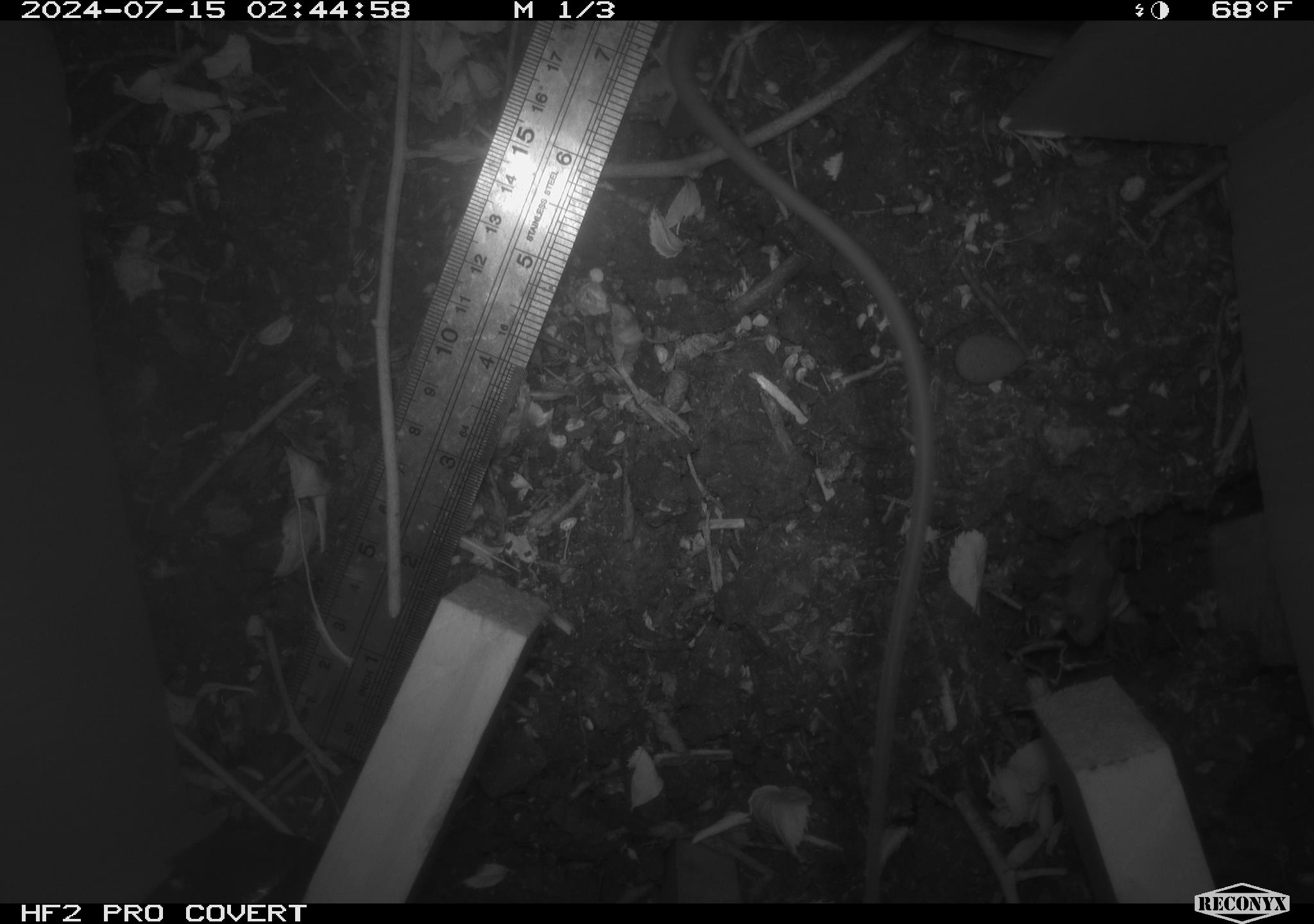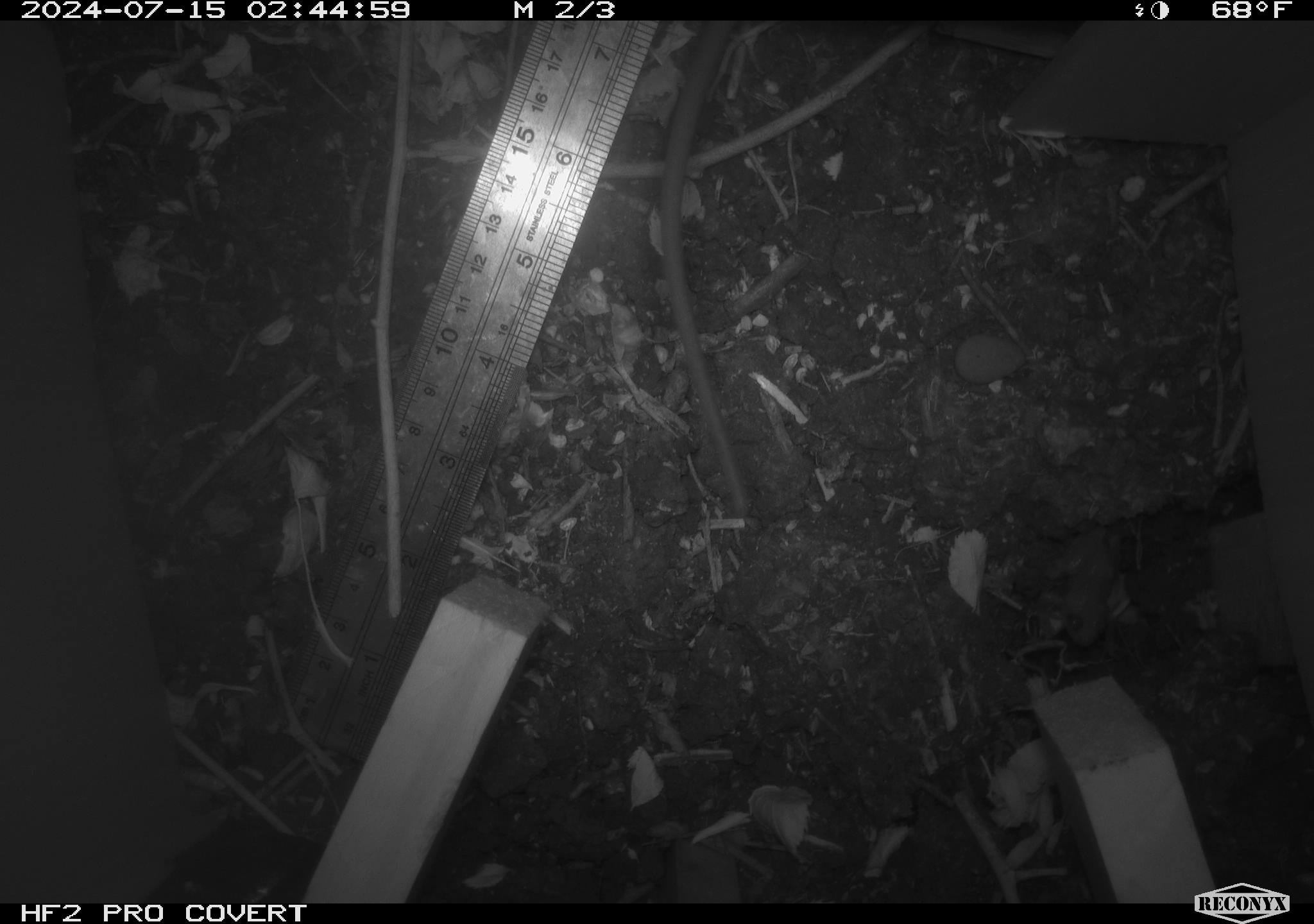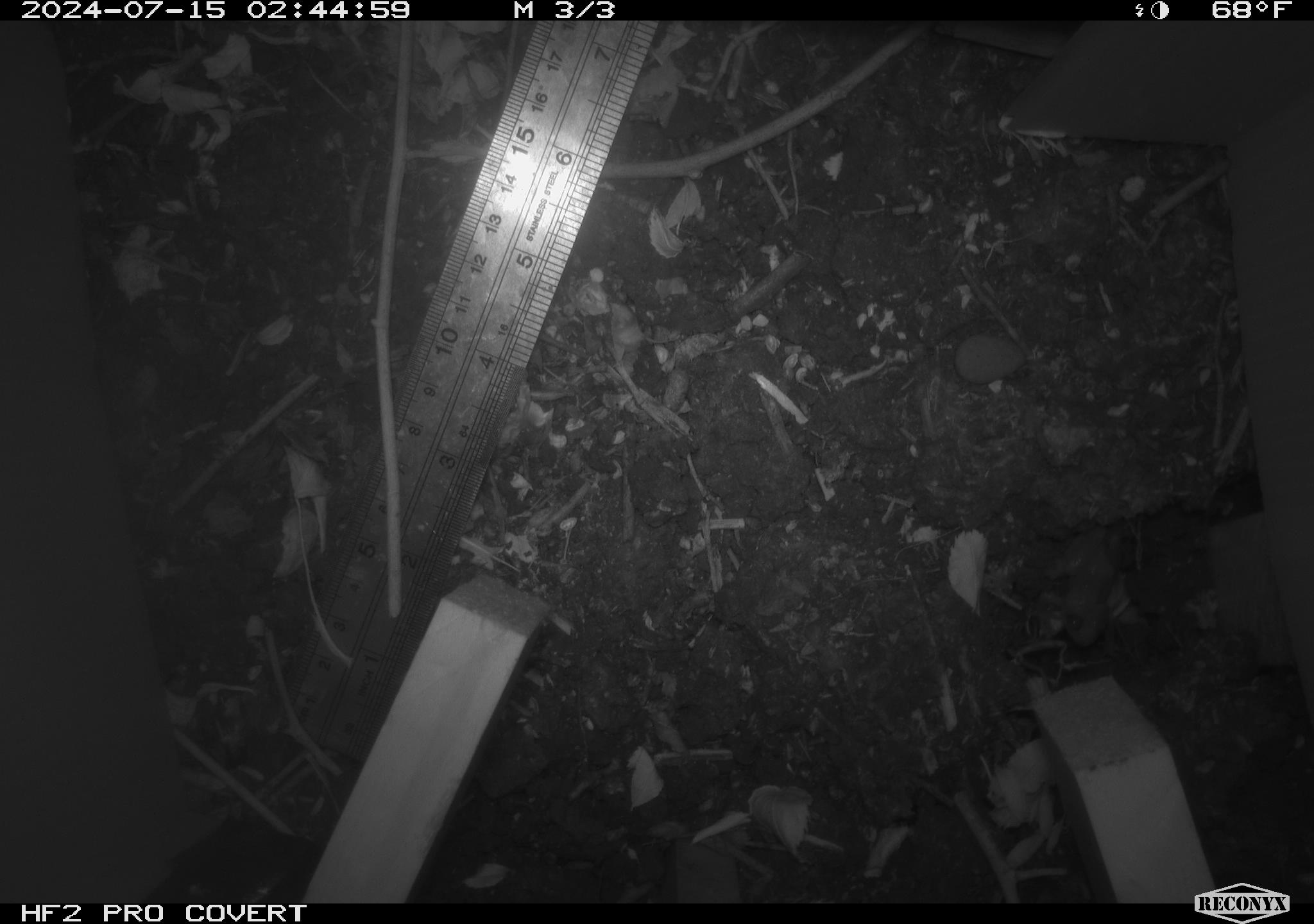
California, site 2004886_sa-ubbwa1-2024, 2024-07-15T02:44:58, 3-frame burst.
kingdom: Animalia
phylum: Chordata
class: Mammalia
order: Rodentia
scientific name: Rodentia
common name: mouse species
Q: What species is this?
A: Mouse species (Rodentia).